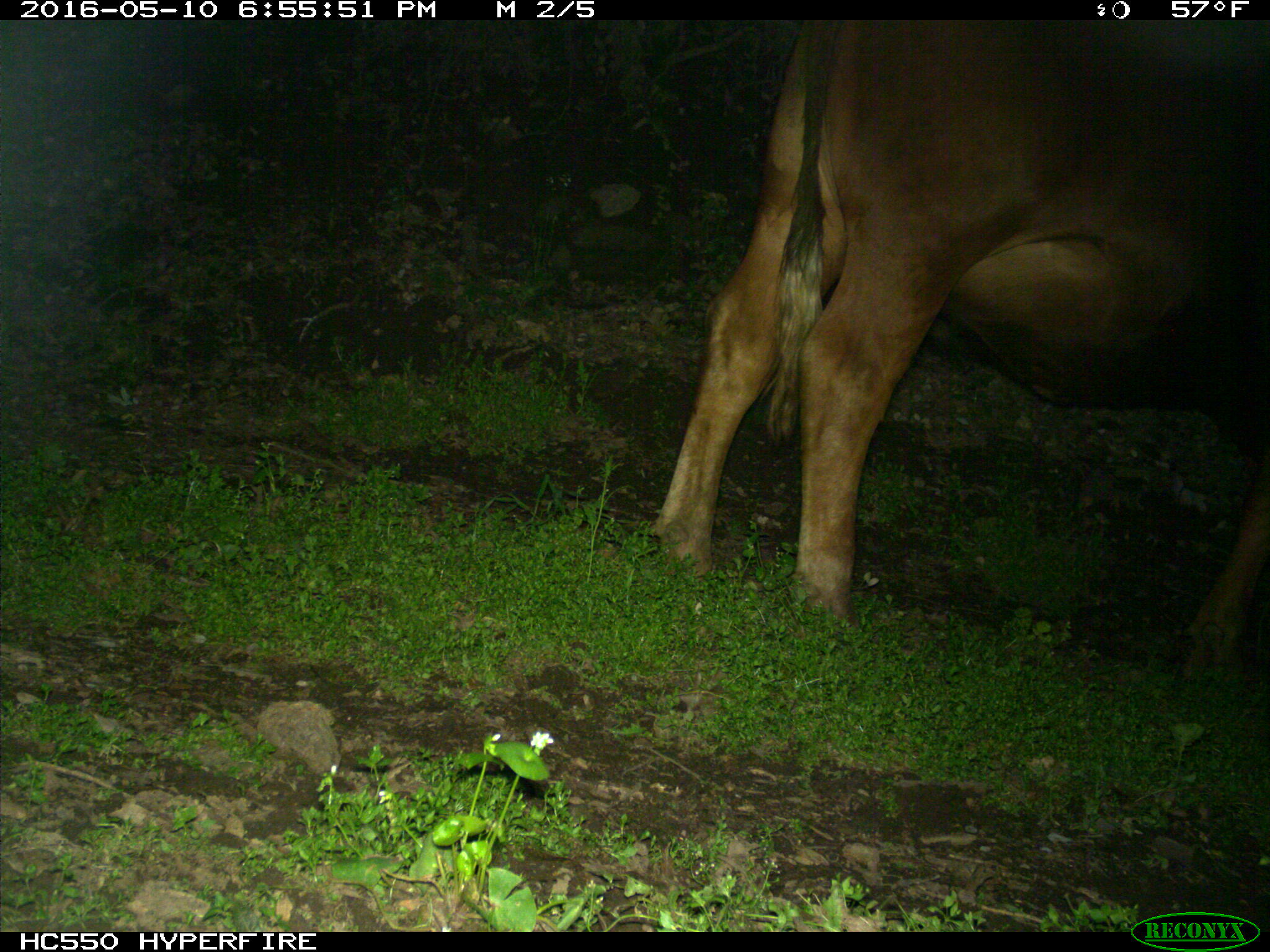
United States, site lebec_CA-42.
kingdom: Animalia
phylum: Chordata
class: Mammalia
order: Artiodactyla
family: Bovidae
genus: Bos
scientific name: Bos taurus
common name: domestic cow